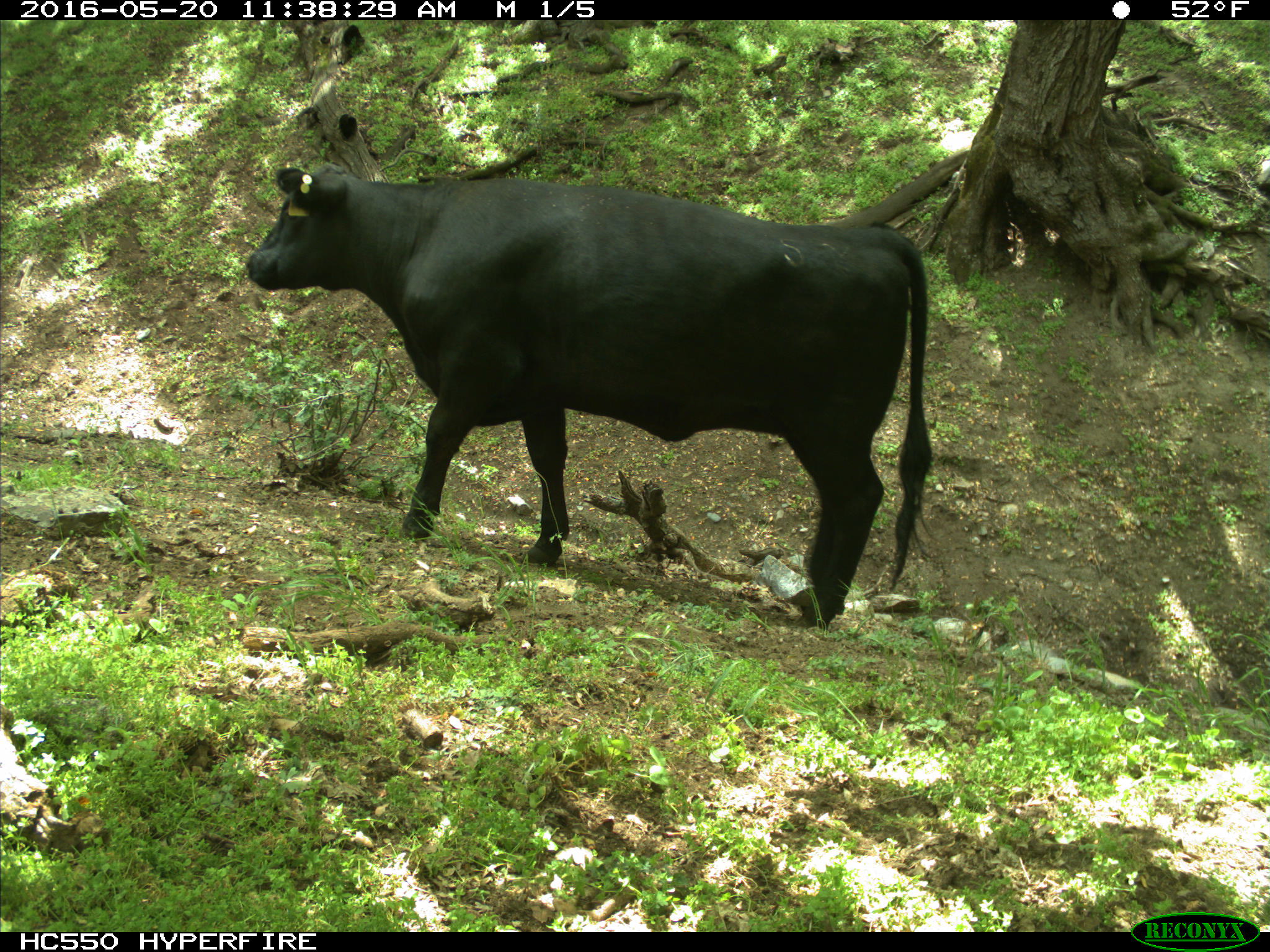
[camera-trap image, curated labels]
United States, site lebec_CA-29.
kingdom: Animalia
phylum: Chordata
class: Mammalia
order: Artiodactyla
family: Bovidae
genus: Bos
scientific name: Bos taurus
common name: domestic cow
Bos taurus (domestic cow).